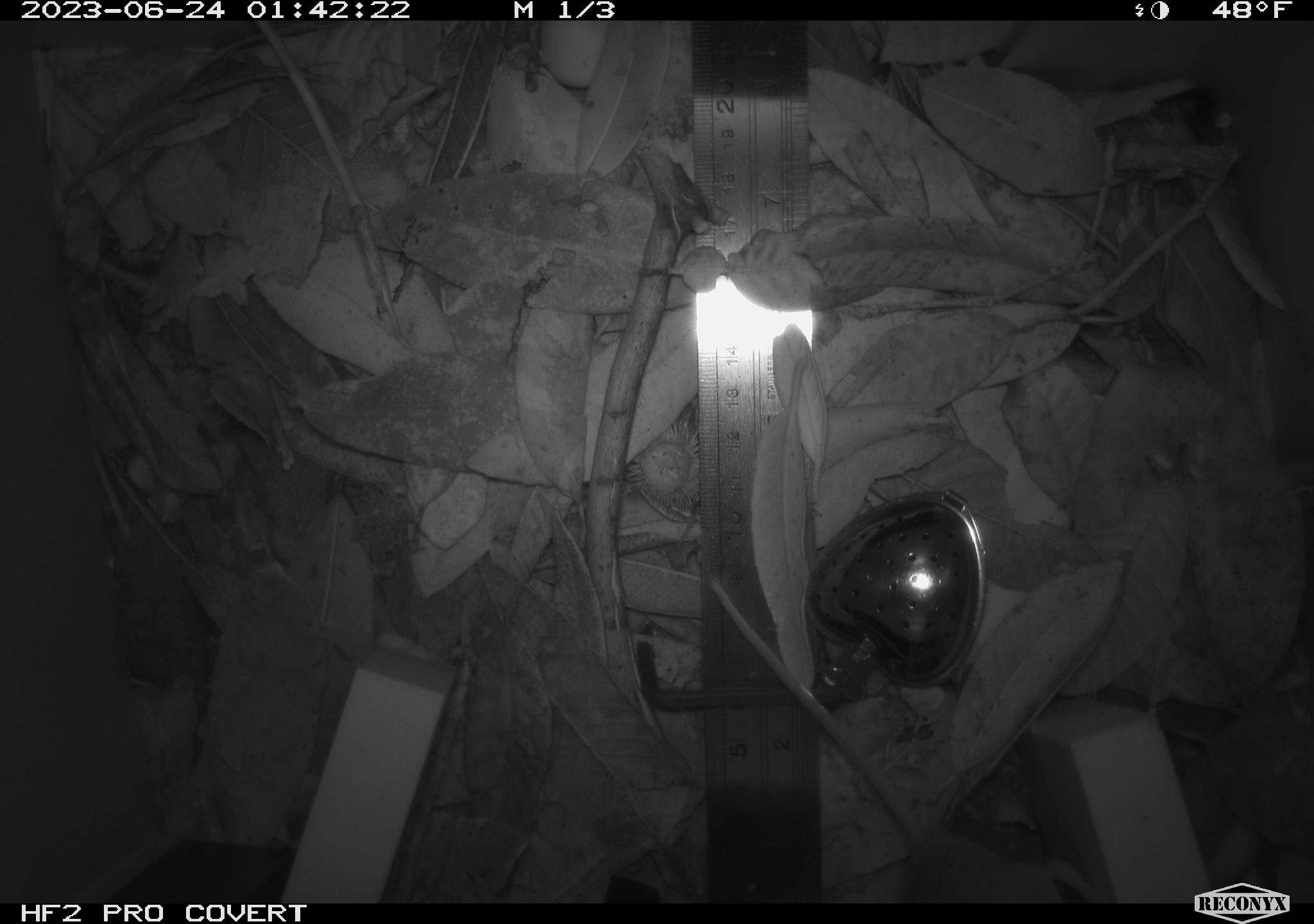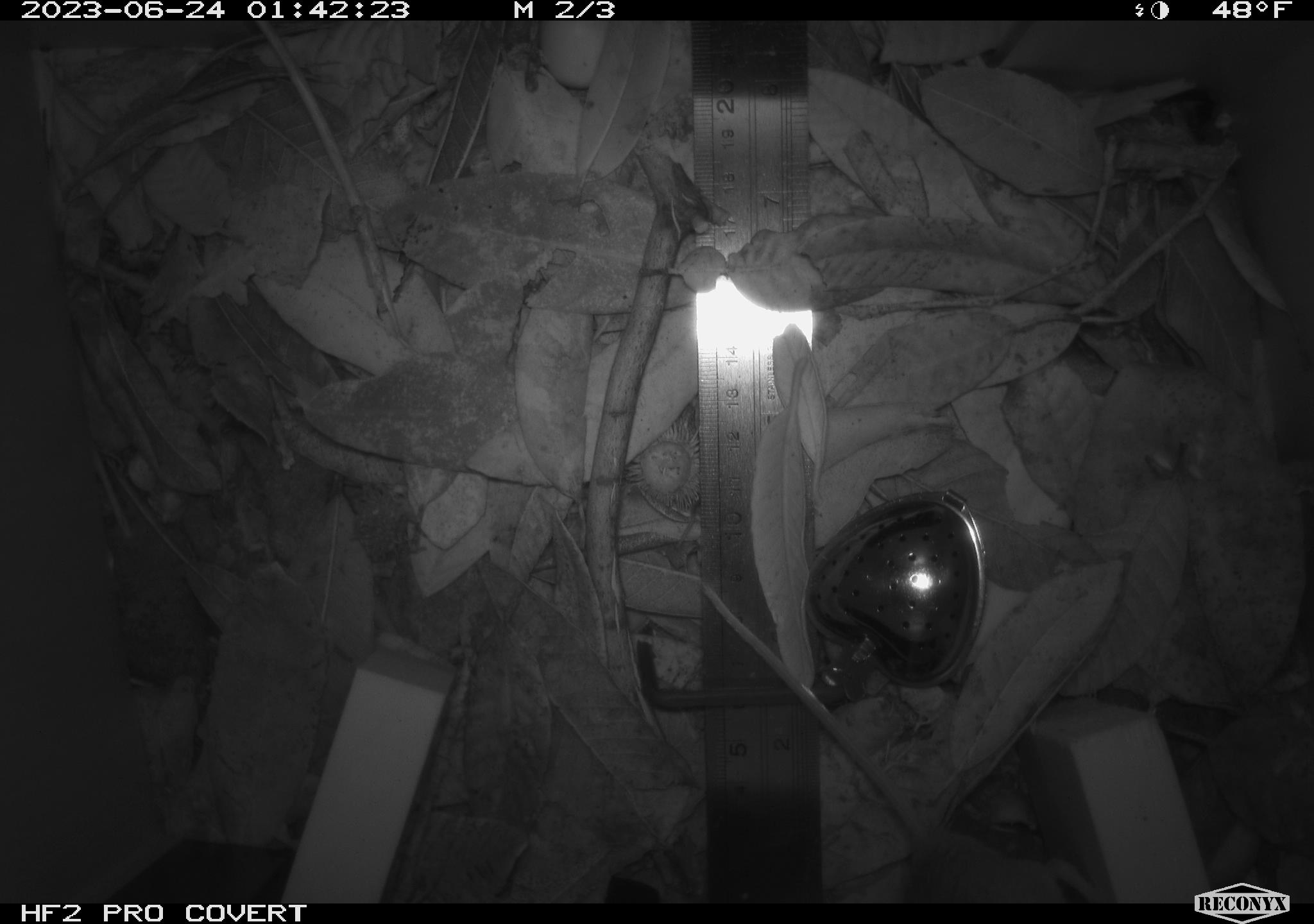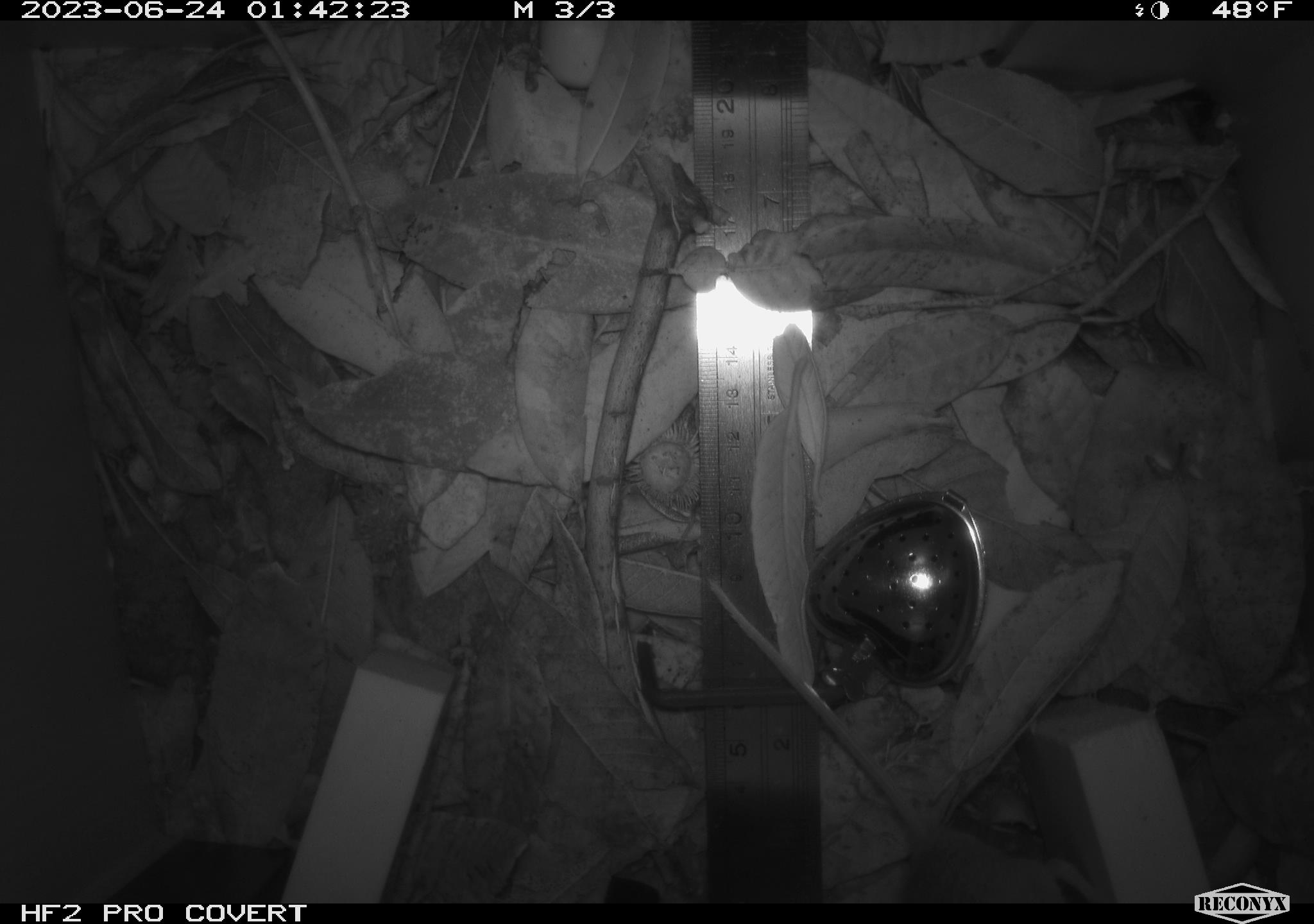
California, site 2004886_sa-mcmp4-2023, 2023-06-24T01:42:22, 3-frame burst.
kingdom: Animalia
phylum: Chordata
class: Mammalia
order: Rodentia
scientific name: Rodentia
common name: mouse species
Mouse species (Rodentia).